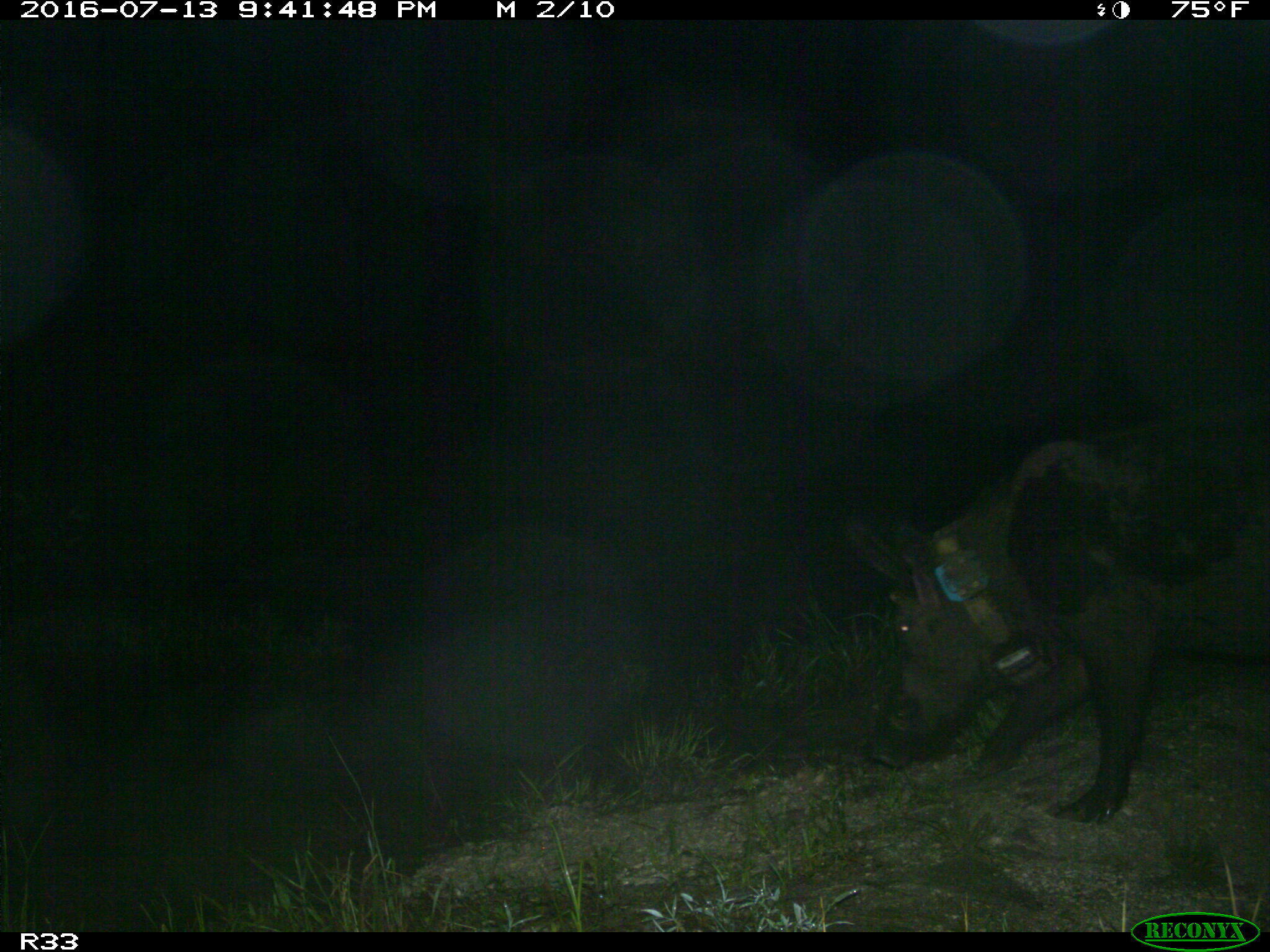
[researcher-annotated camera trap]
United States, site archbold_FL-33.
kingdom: Animalia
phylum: Chordata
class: Mammalia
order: Artiodactyla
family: Suidae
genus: Sus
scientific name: Sus scrofa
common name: wild boar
Sus scrofa (wild boar).